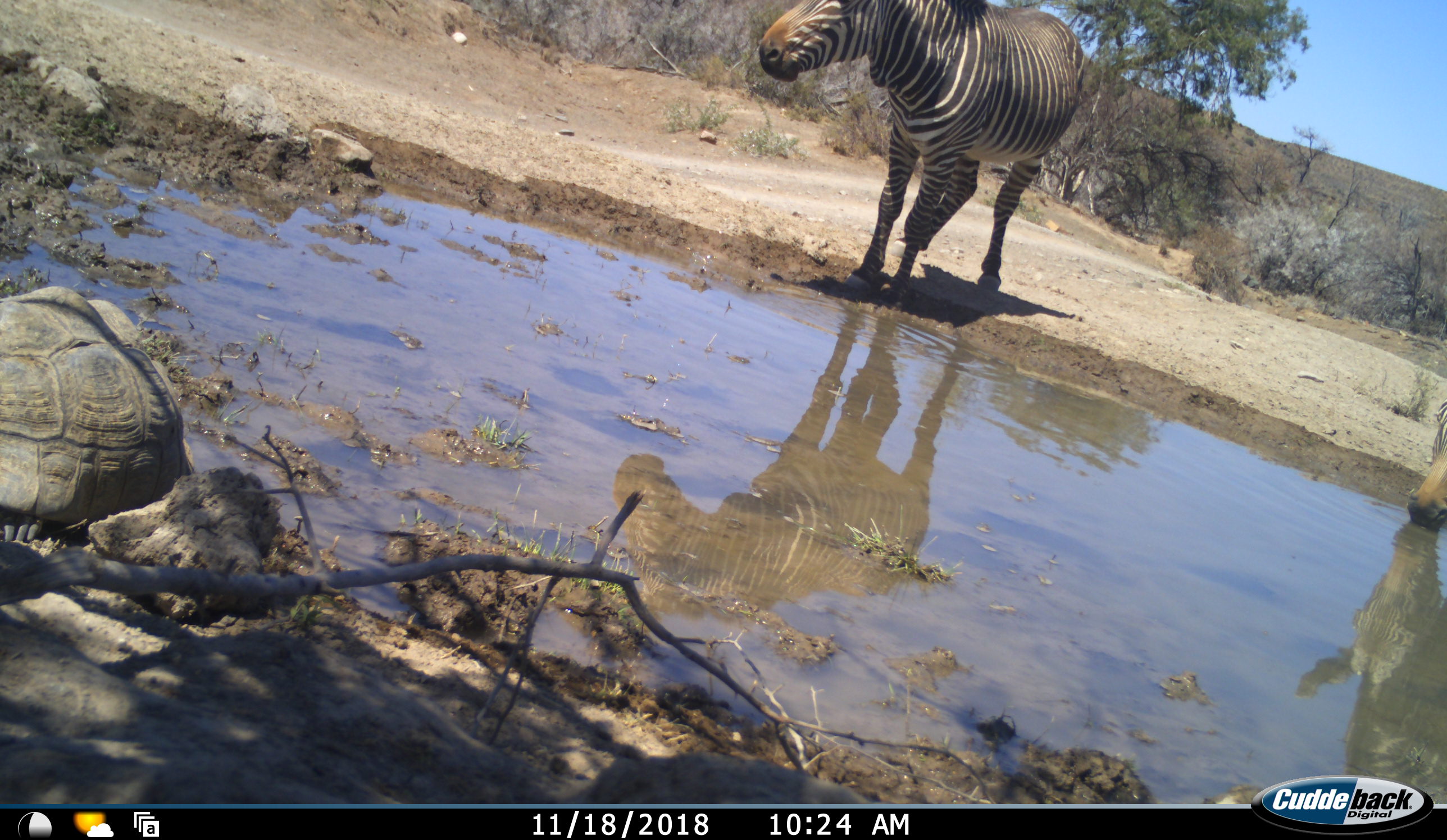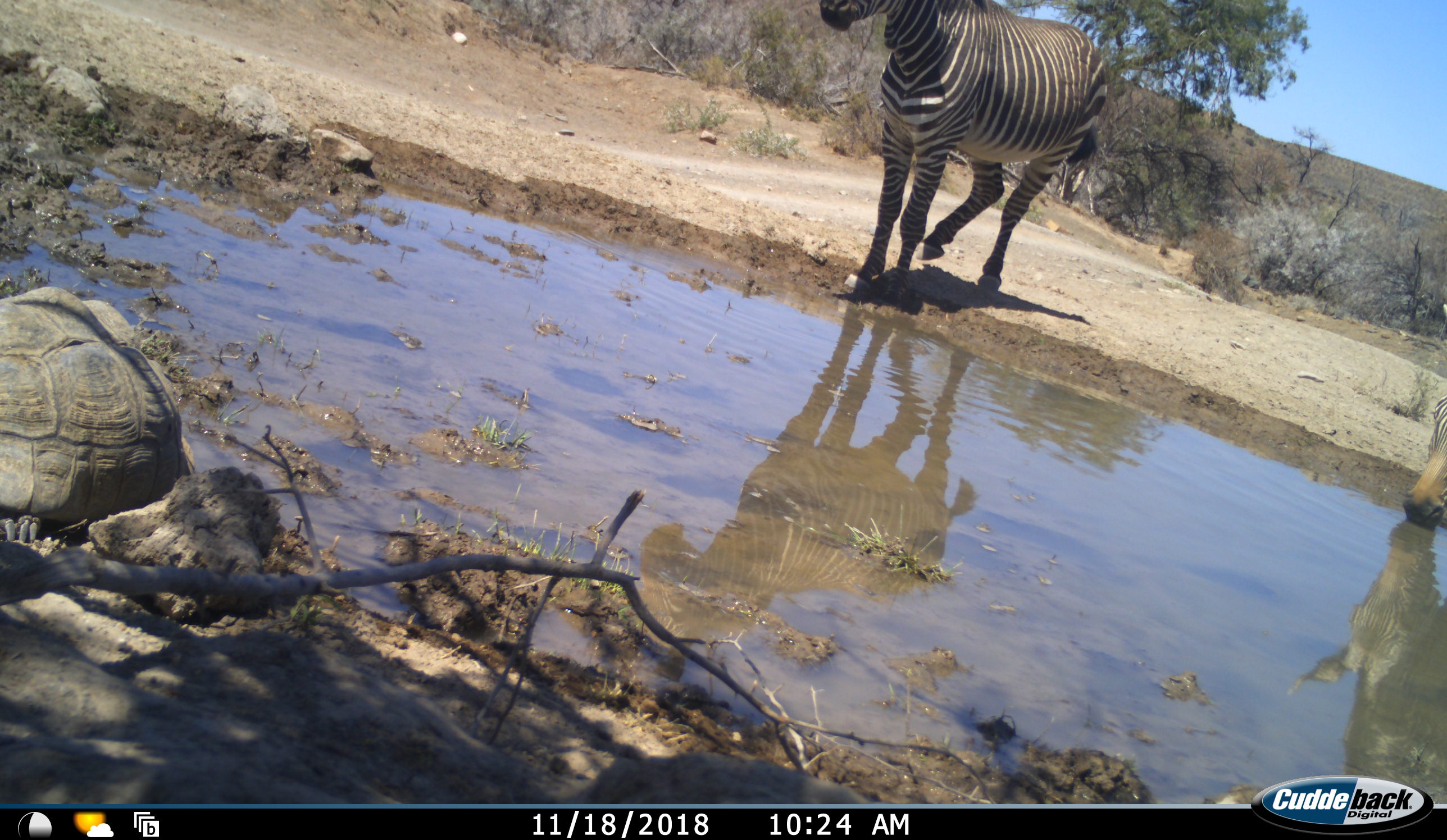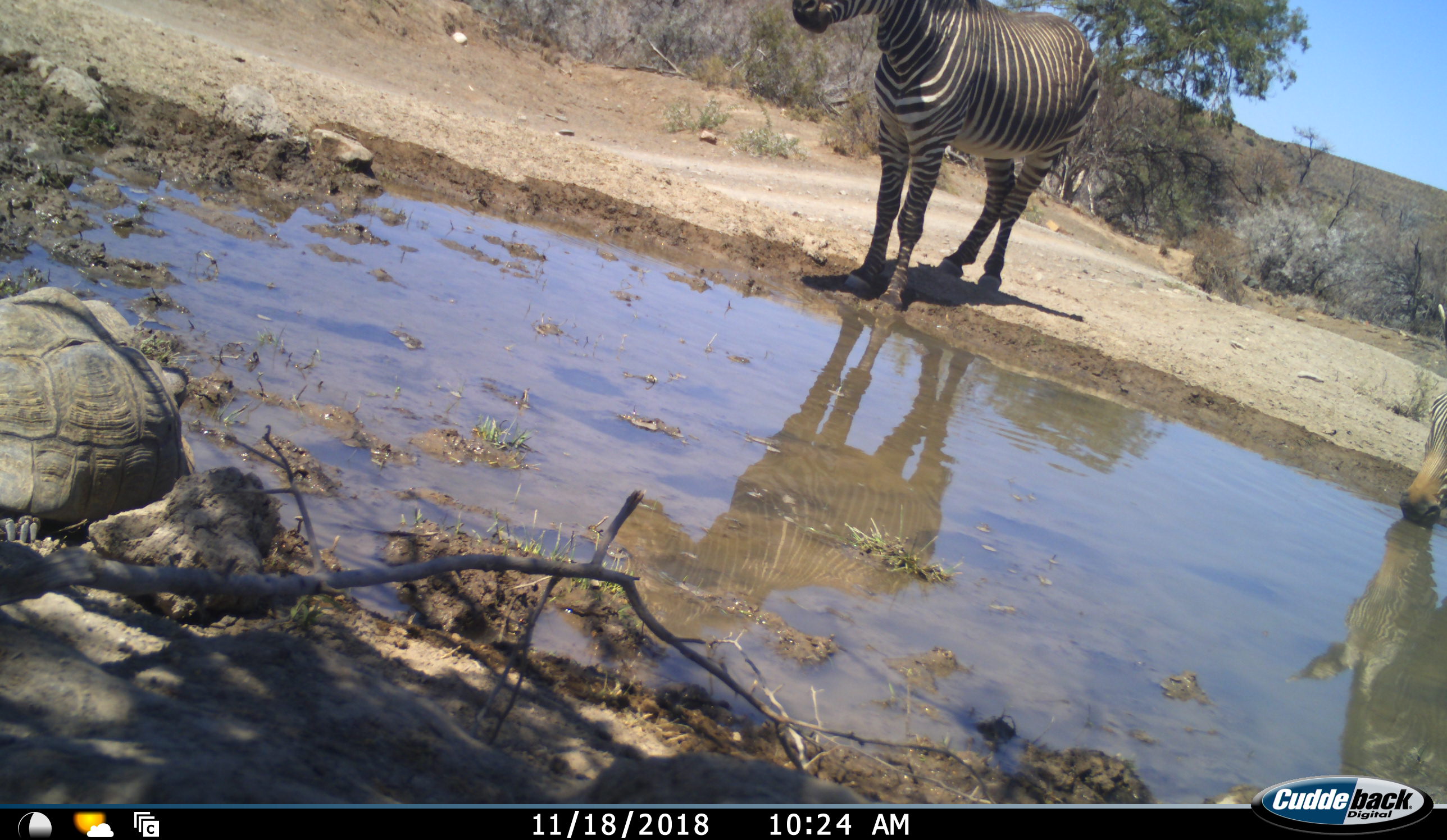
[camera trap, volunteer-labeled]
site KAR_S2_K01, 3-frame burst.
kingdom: Animalia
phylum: Chordata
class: Mammalia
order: Perissodactyla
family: Equidae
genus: Equus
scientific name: Equus zebra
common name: mountain zebra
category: zebramountain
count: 2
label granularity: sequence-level